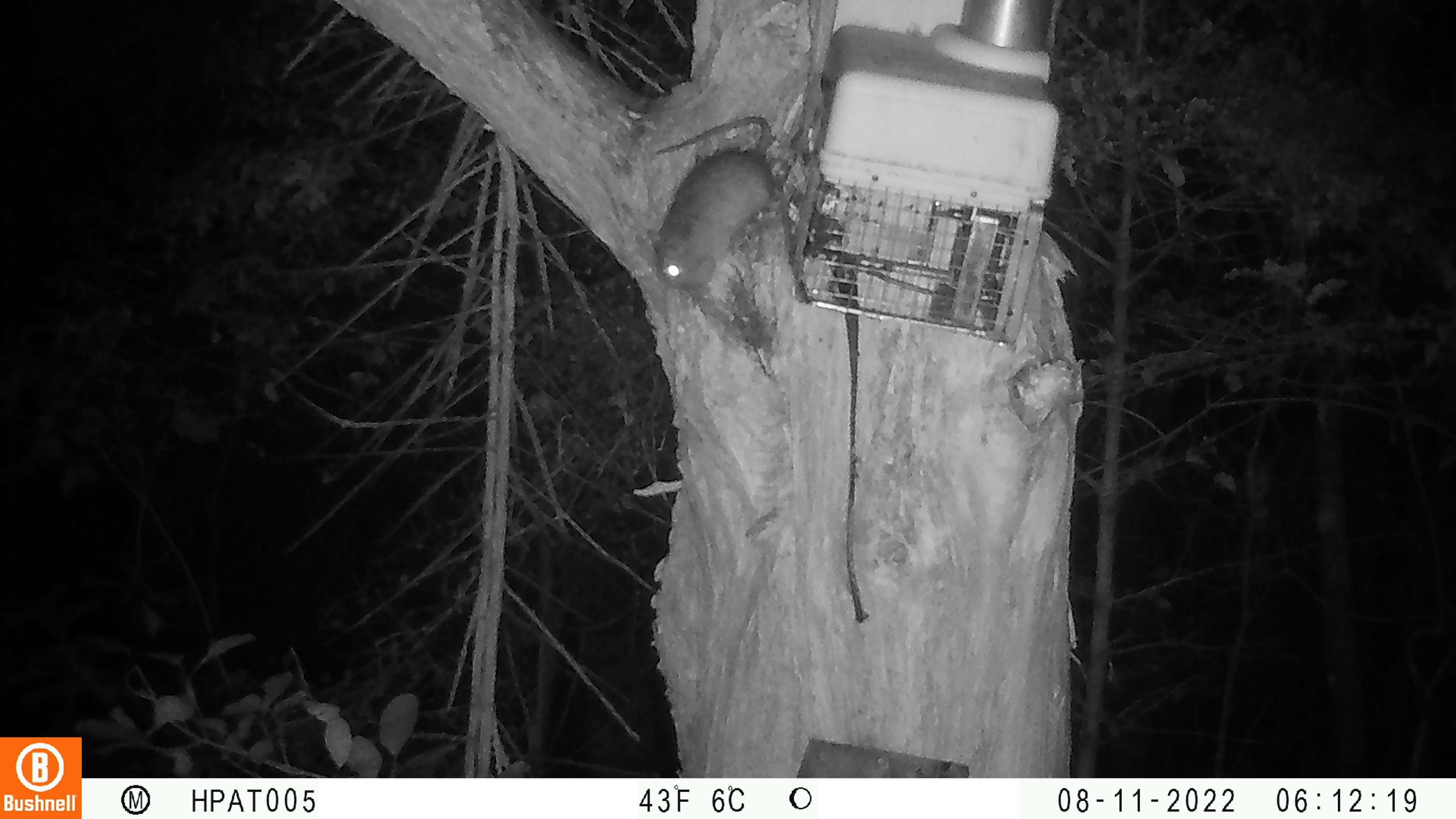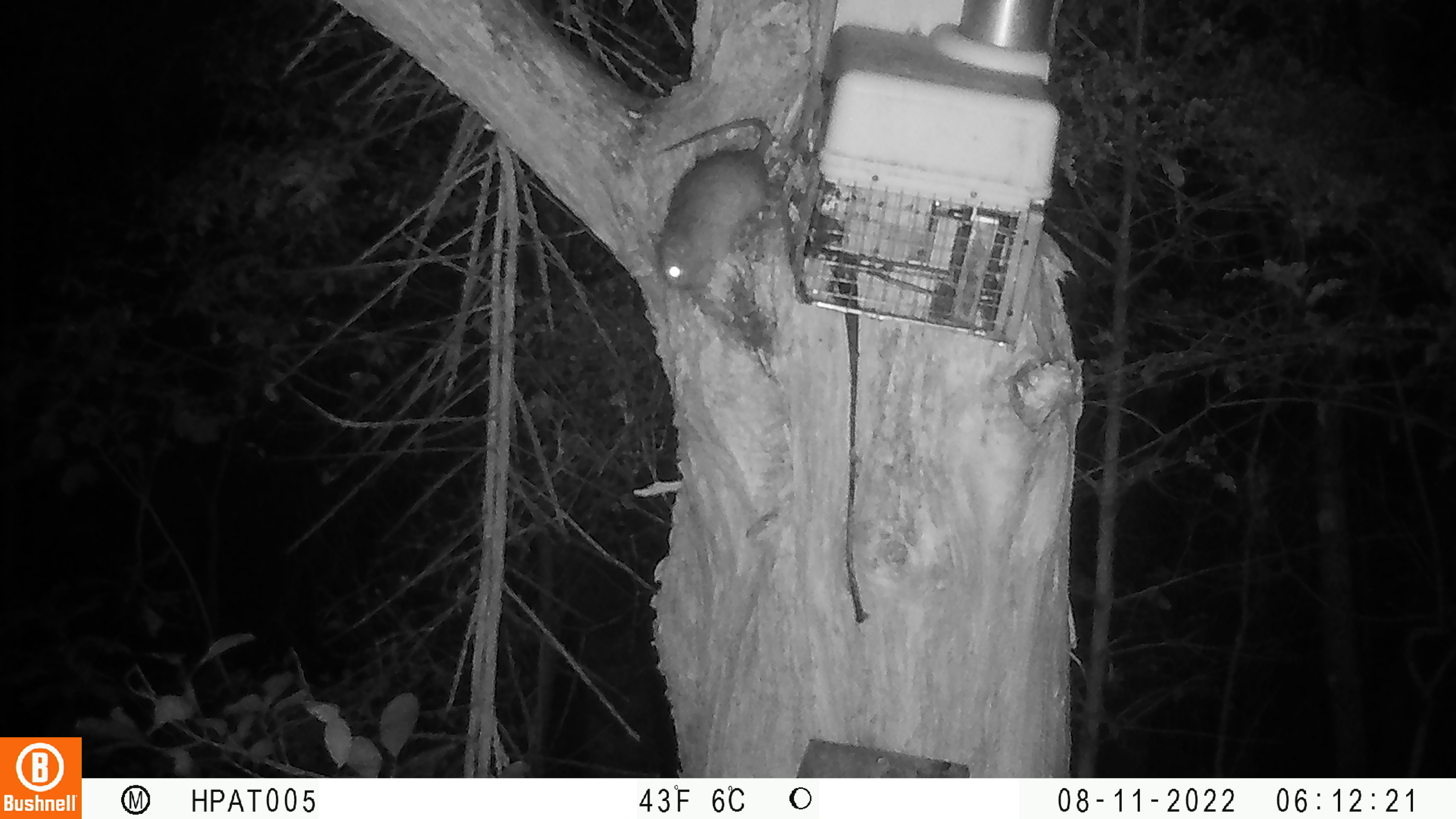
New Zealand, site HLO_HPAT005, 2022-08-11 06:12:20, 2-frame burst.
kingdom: Animalia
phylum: Chordata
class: Mammalia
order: Rodentia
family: Muridae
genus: Rattus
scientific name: Rattus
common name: rat